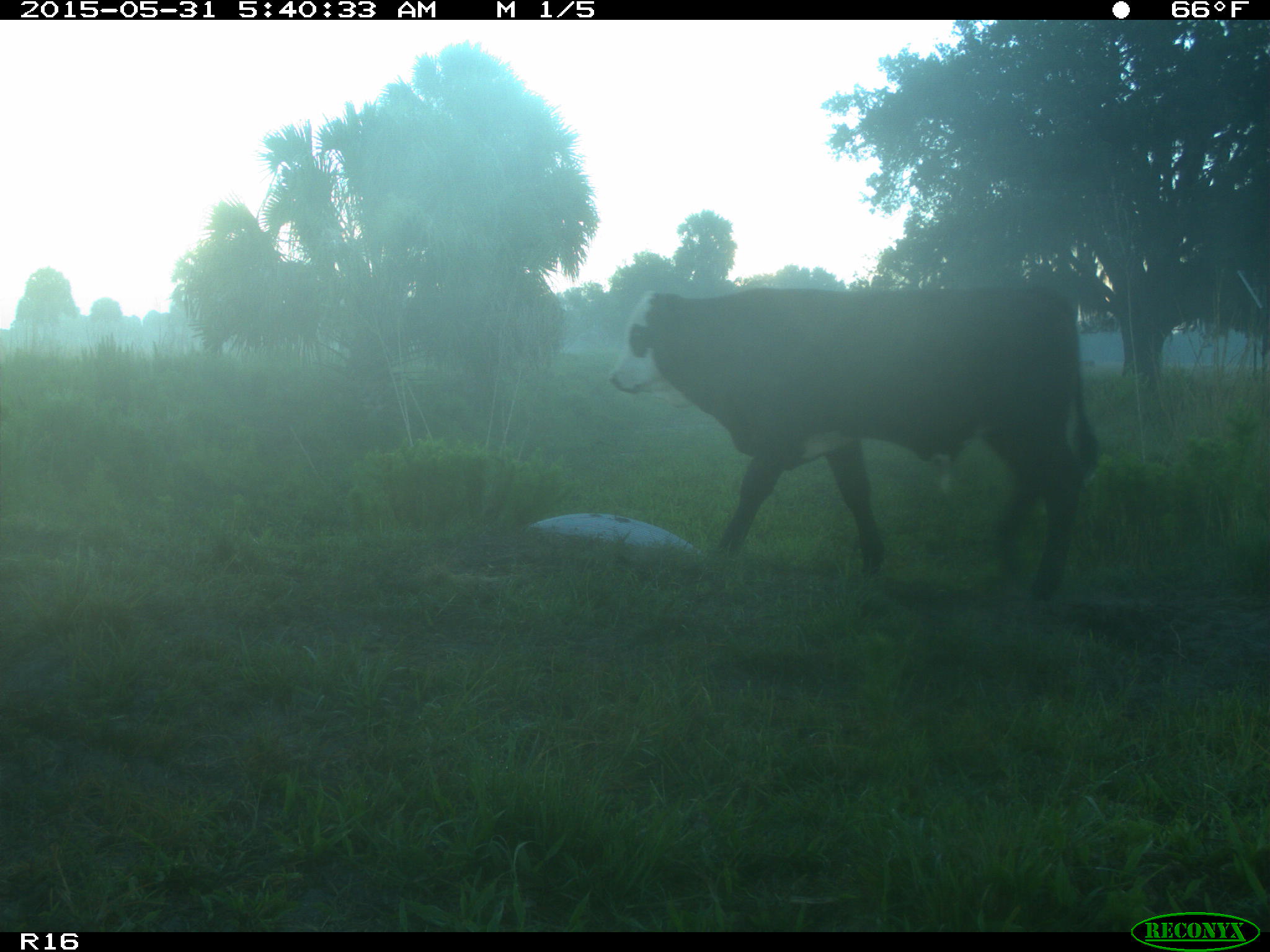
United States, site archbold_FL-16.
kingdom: Animalia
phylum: Chordata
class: Mammalia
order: Artiodactyla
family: Bovidae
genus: Bos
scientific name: Bos taurus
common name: domestic cow